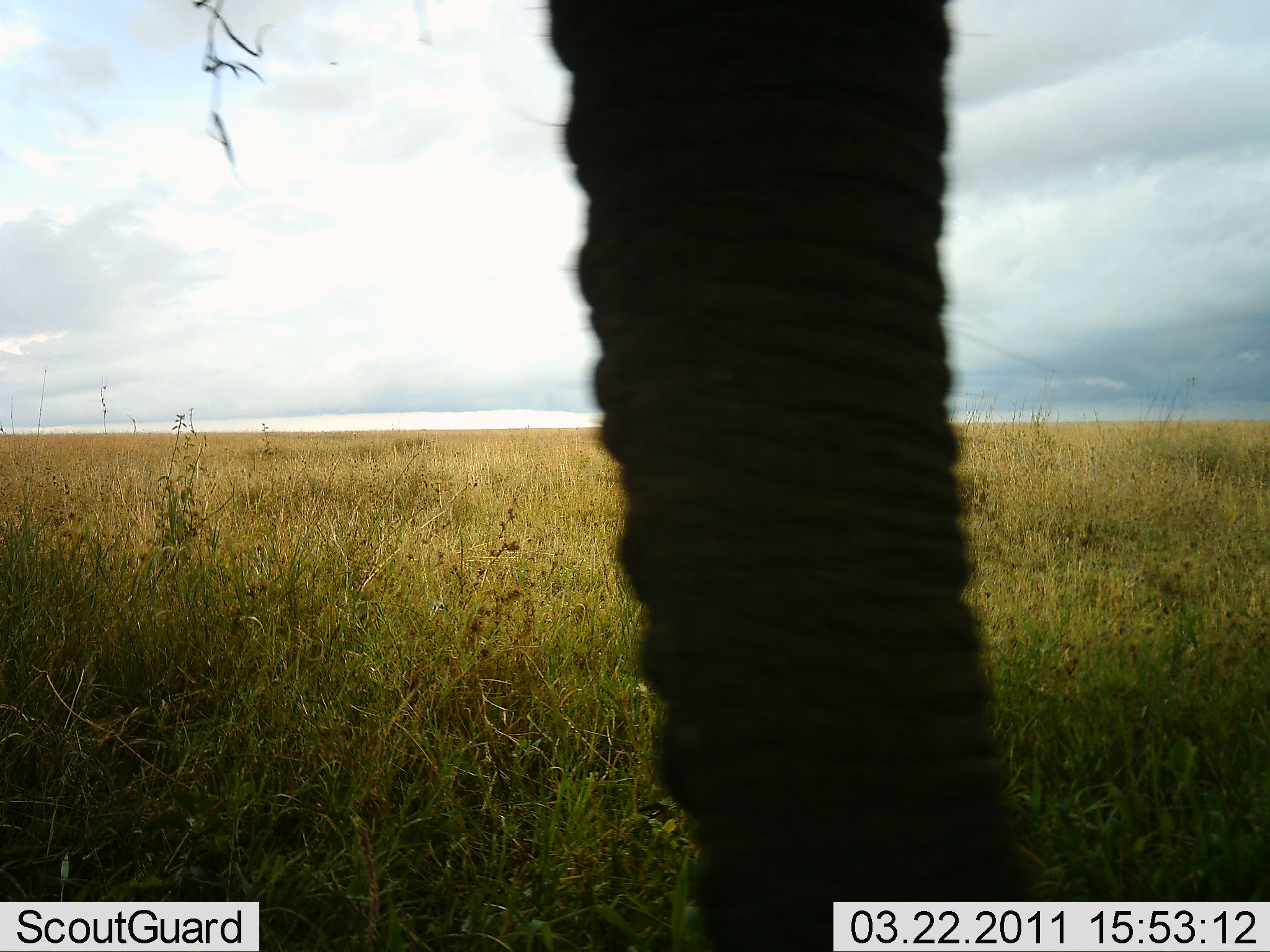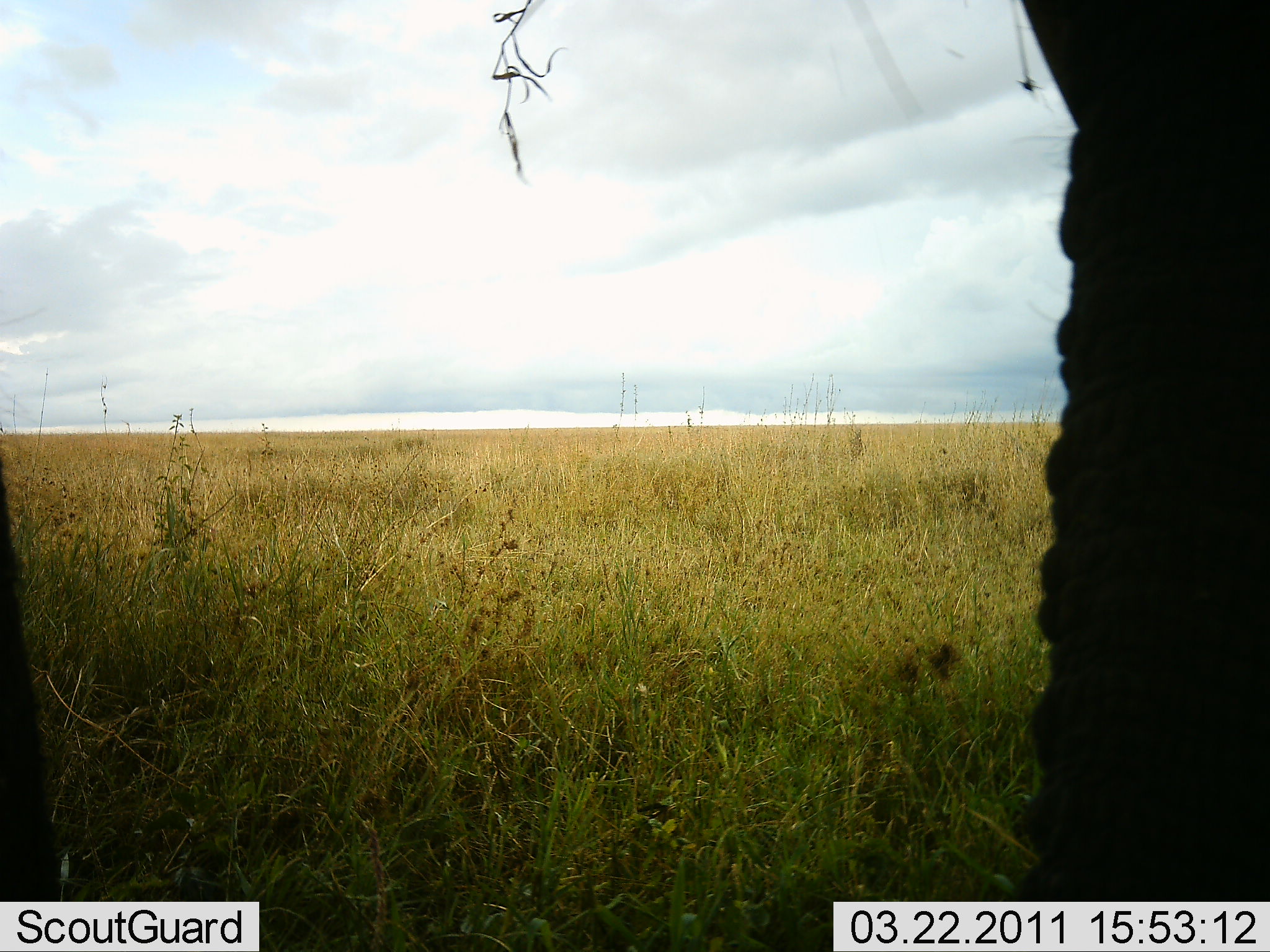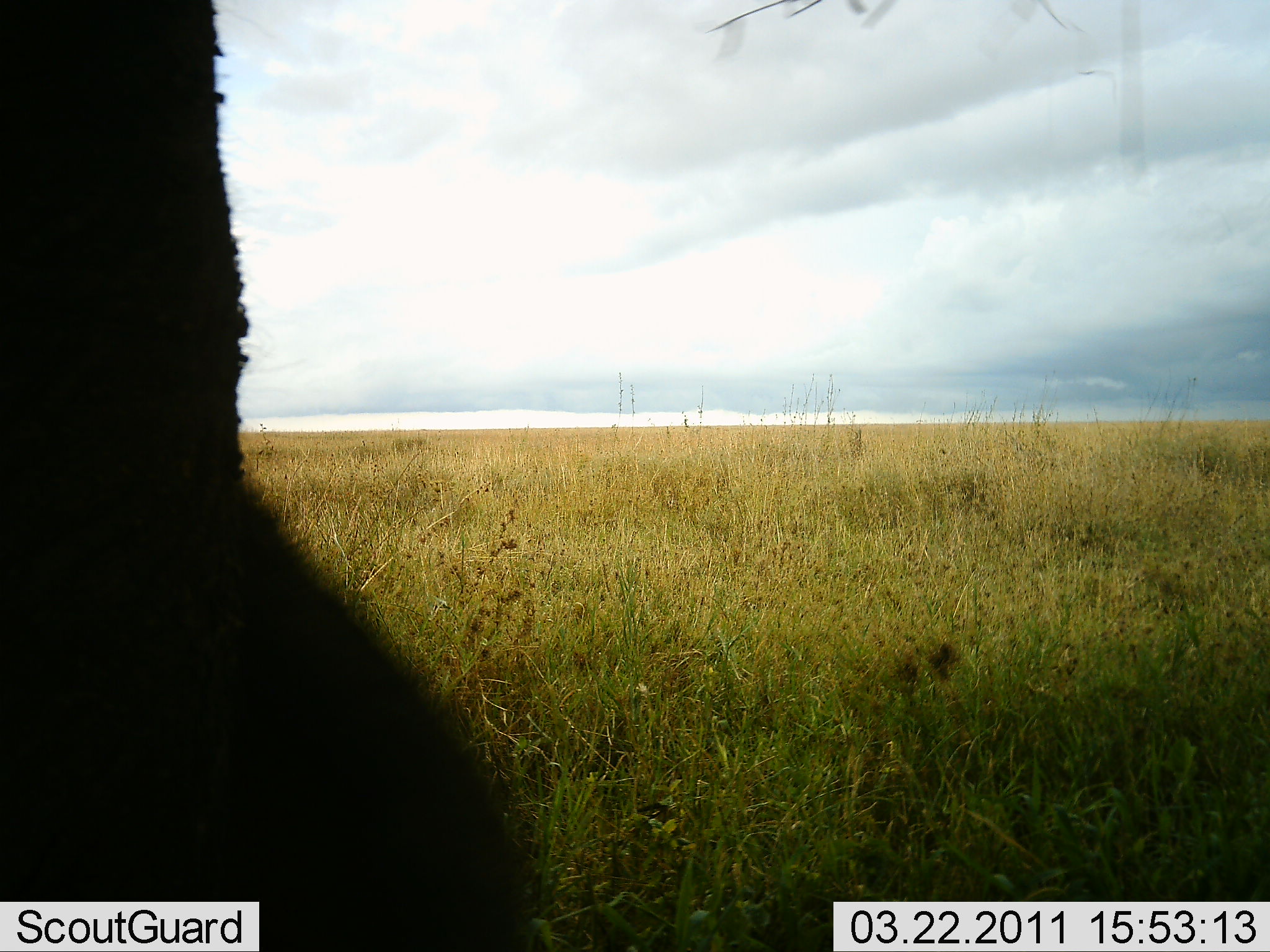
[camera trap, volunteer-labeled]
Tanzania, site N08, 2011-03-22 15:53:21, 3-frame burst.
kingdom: Animalia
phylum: Chordata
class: Mammalia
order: Proboscidea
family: Elephantidae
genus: Loxodonta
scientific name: Loxodonta africana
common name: african bush elephant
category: elephant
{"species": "elephant (african bush elephant) (Loxodonta africana)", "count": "1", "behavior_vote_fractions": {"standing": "18%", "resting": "0%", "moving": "82%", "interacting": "0%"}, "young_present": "0%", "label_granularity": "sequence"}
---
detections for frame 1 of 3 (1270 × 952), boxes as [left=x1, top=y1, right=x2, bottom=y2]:
animal: [left=545, top=1, right=1041, bottom=952]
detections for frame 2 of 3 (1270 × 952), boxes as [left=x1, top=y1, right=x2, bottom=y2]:
animal: [left=1010, top=1, right=1270, bottom=950]; [left=0, top=477, right=75, bottom=948]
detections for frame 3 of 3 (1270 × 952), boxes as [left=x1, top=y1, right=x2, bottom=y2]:
animal: [left=0, top=1, right=540, bottom=951]